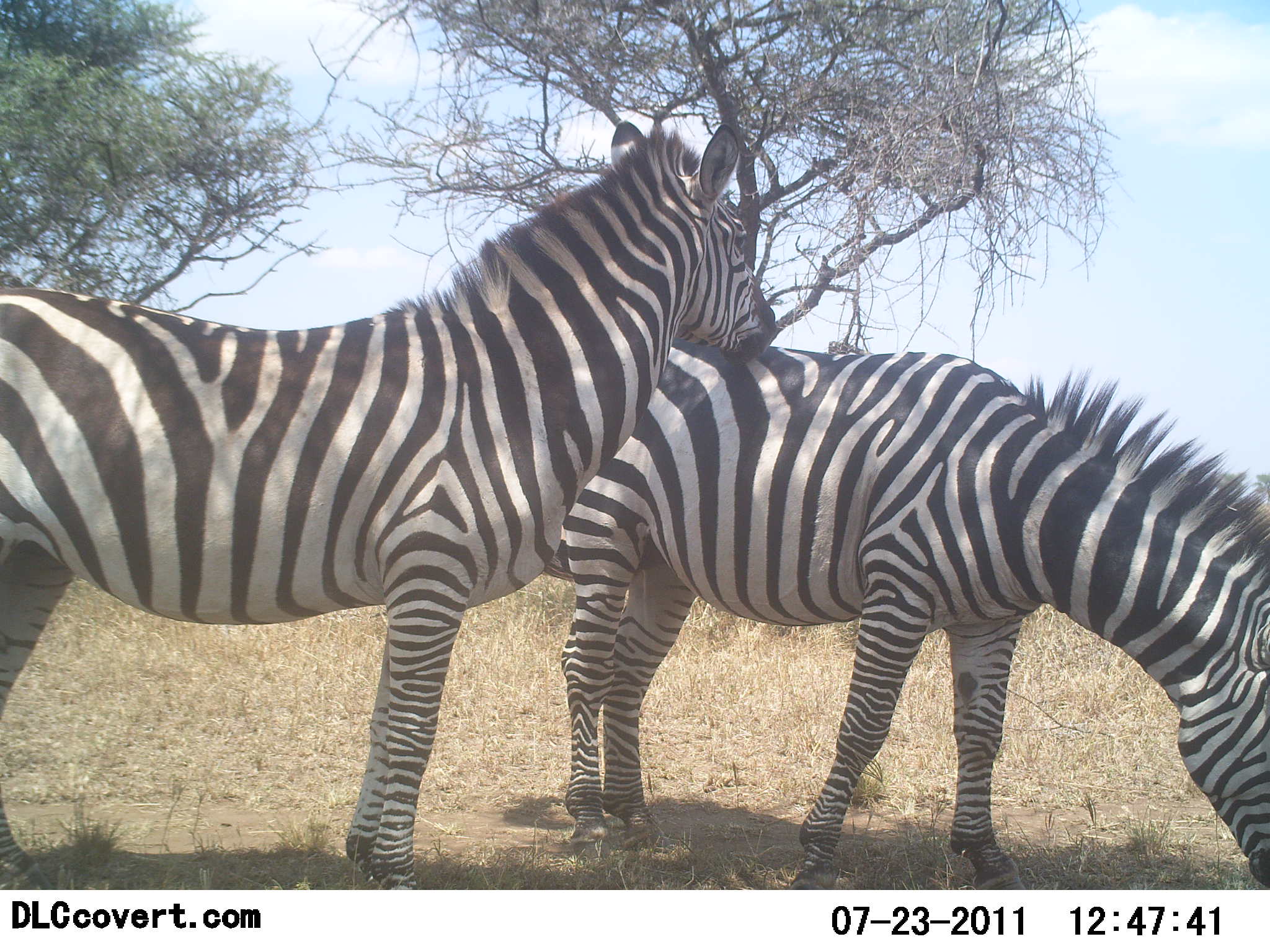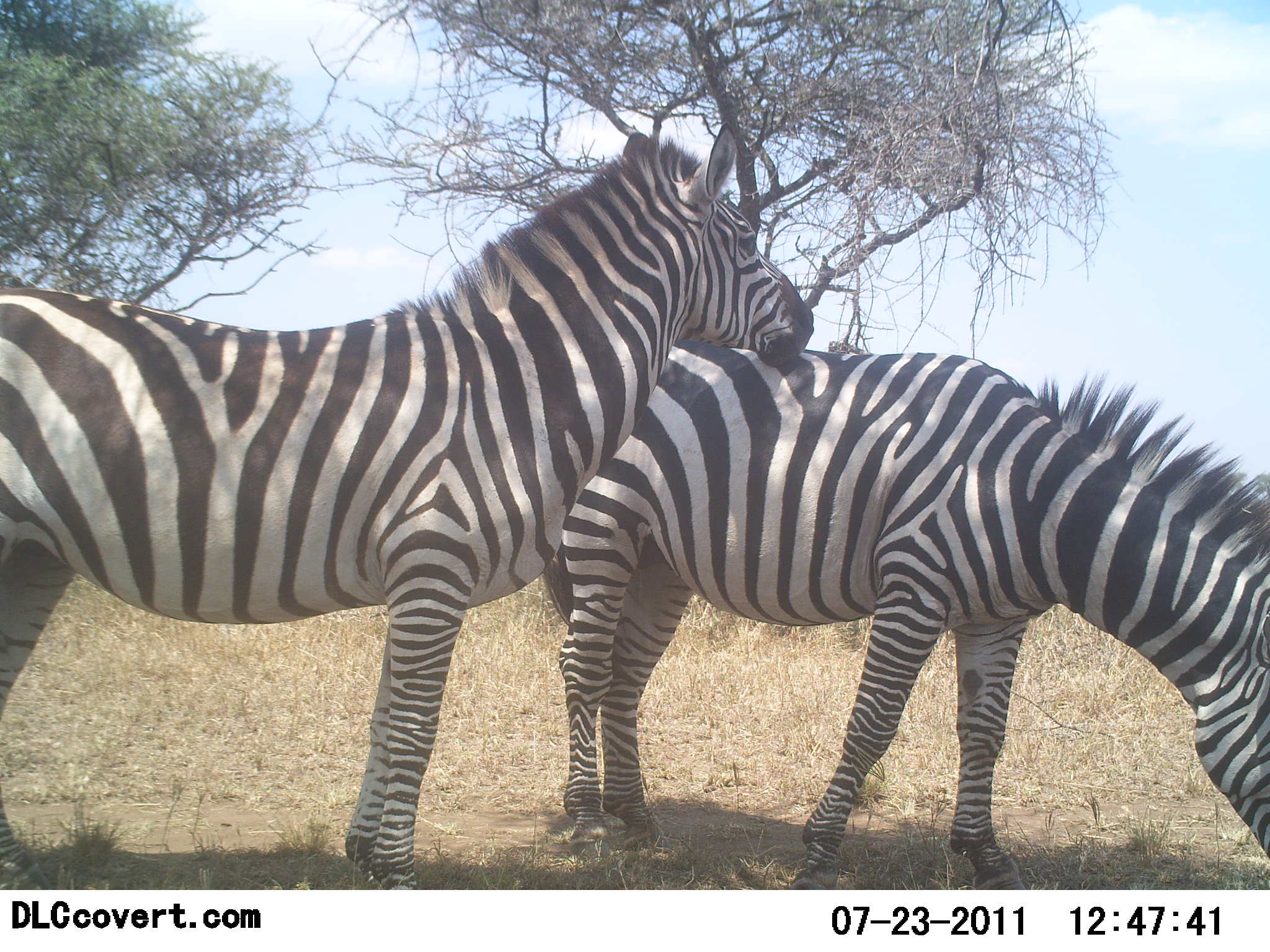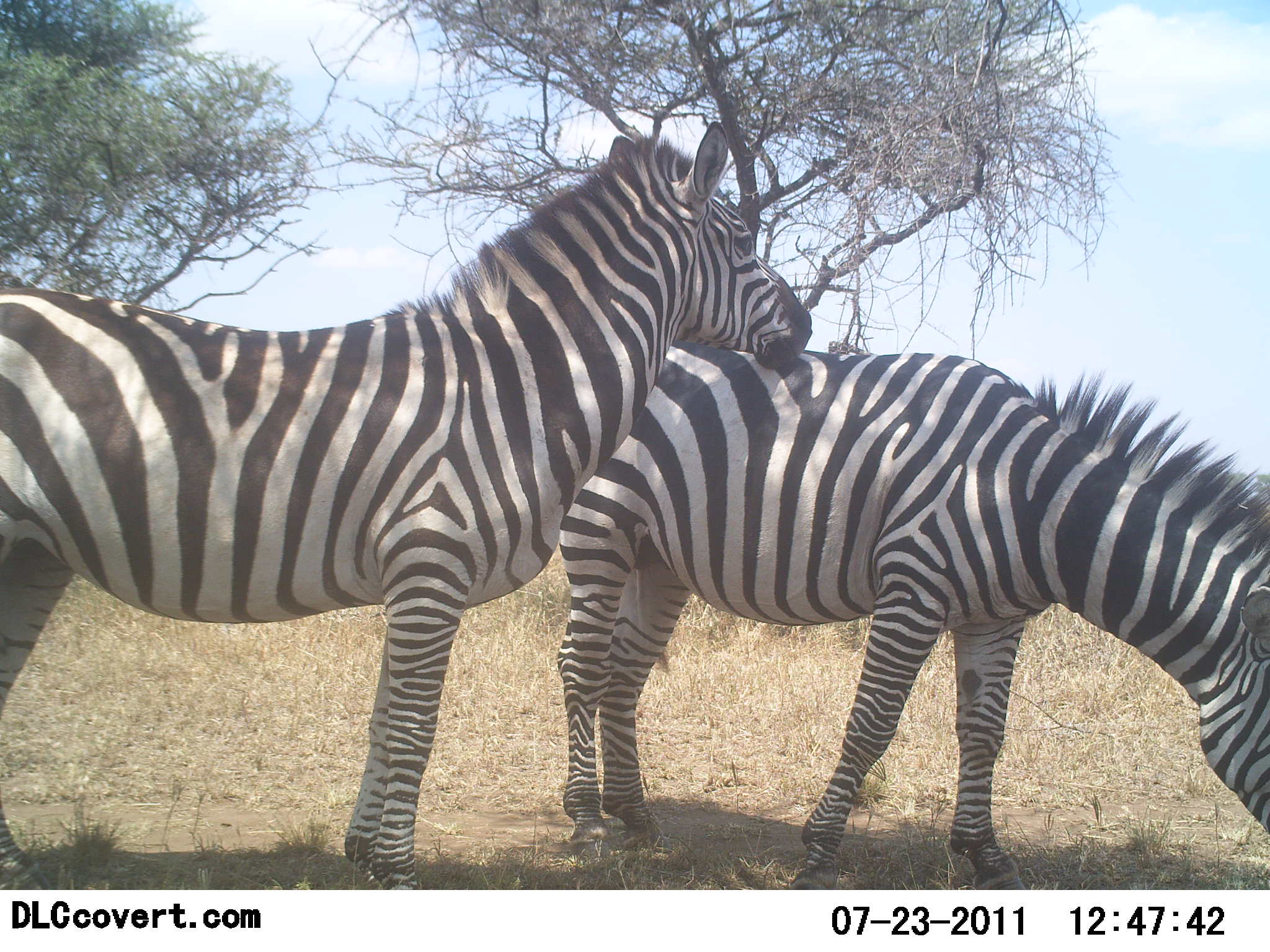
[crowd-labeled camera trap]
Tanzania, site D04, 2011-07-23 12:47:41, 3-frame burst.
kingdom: Animalia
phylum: Chordata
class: Mammalia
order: Perissodactyla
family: Equidae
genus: Equus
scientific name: Equus quagga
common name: plains zebra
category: zebra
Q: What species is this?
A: Zebra (plains zebra) (Equus quagga).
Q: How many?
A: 2.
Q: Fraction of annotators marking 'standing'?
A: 69%.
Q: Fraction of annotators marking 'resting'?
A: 0%.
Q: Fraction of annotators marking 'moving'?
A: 0%.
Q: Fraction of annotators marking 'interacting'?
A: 69%.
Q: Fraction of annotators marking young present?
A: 0%.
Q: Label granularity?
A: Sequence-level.